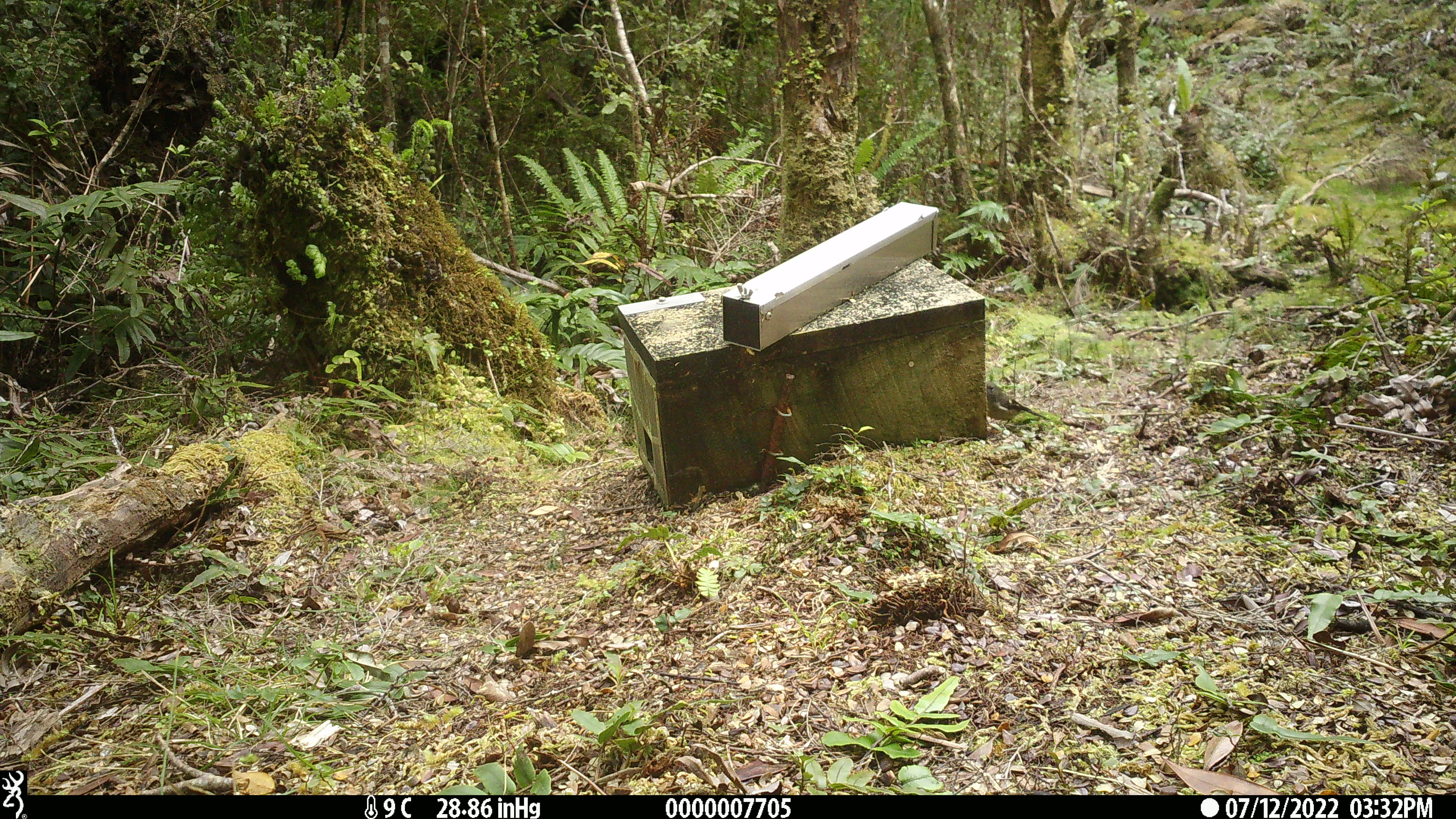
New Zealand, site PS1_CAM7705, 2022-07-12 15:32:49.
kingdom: Animalia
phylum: Chordata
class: Aves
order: Passeriformes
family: Petroicidae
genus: Petroica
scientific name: Petroica macrocephala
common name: tomtit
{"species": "tomtit (Petroica macrocephala)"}